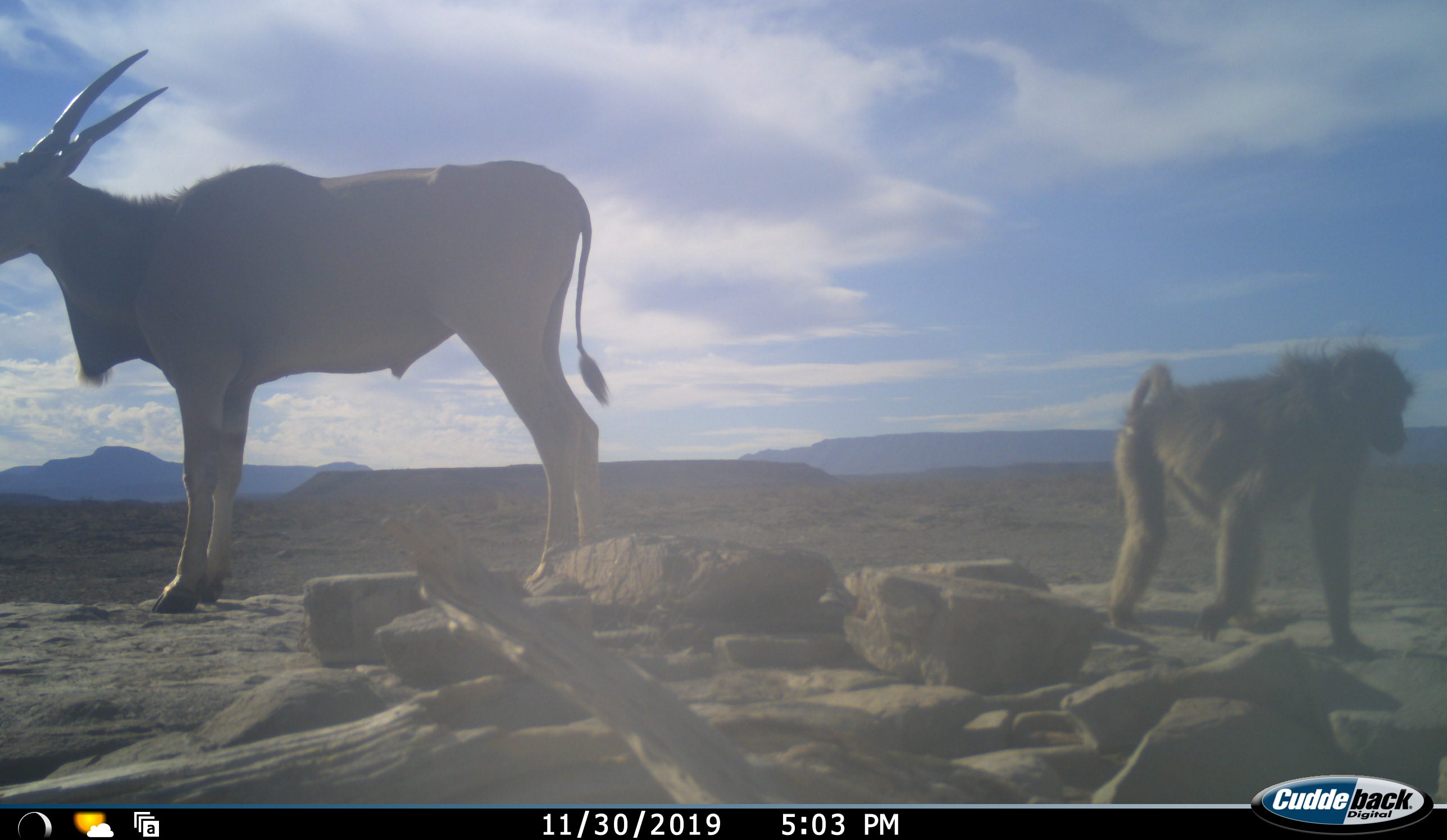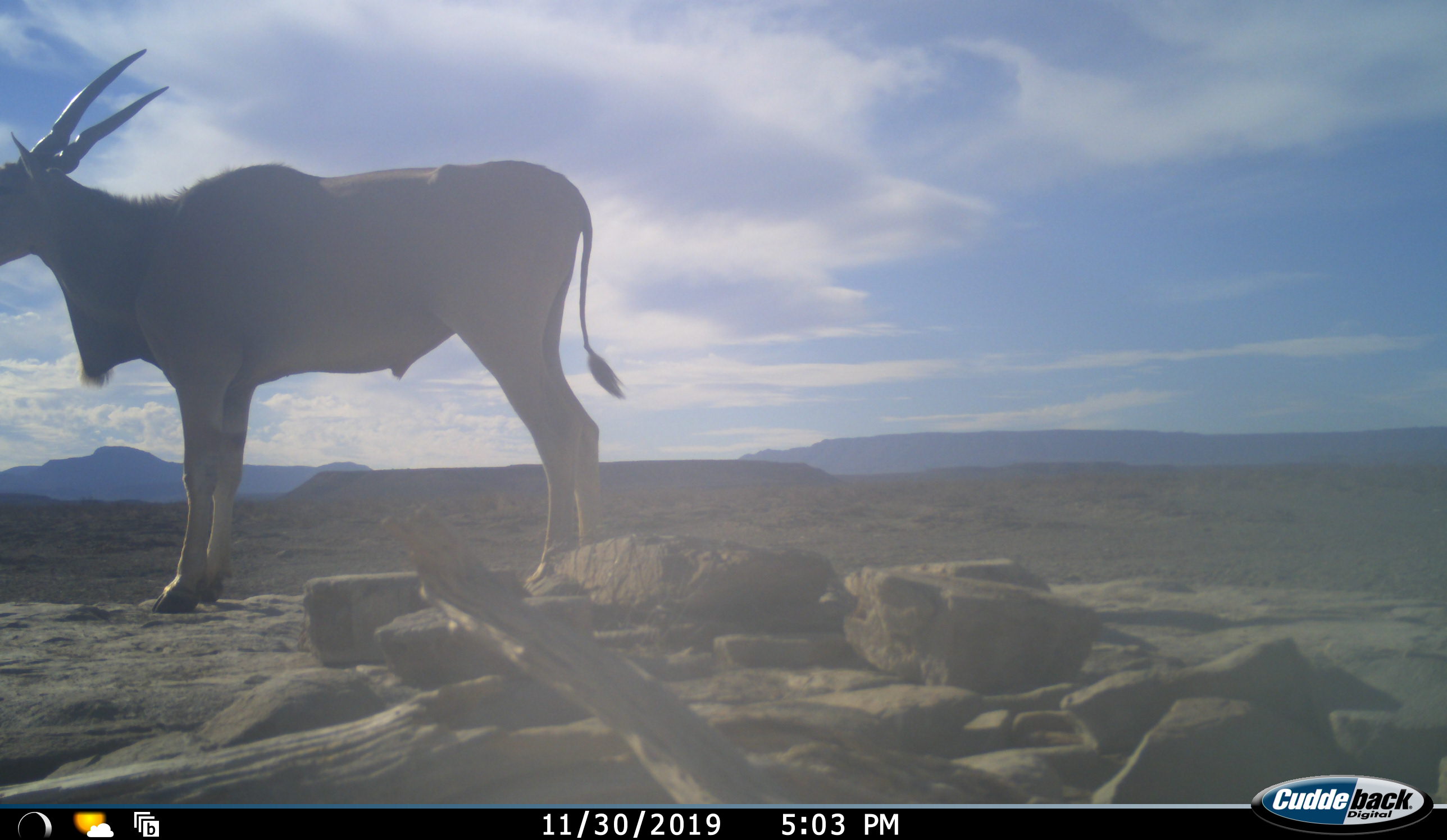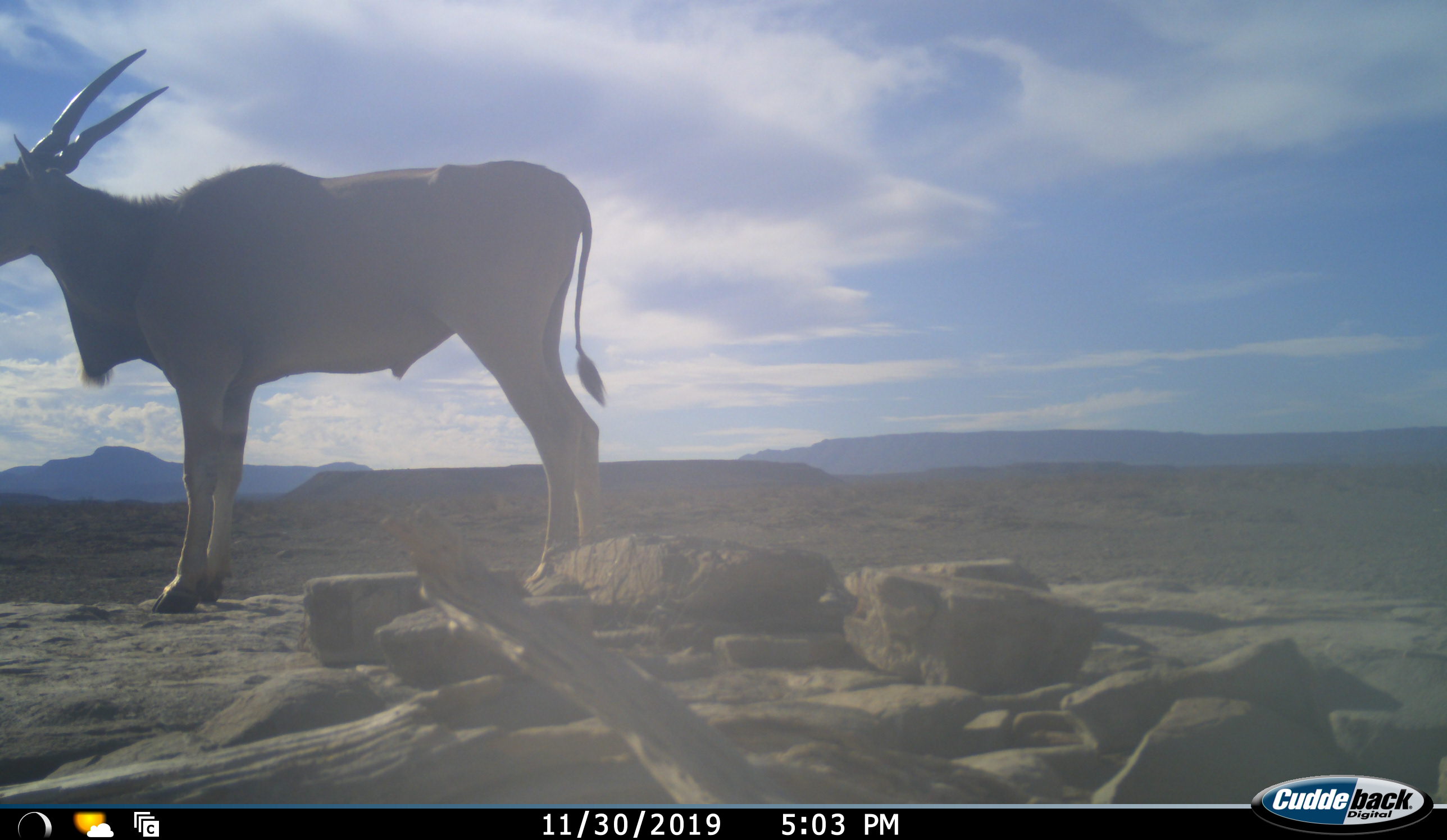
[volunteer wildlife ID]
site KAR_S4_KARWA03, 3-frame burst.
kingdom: Animalia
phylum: Chordata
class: Mammalia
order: Primates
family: Cercopithecidae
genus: Papio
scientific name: Papio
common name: baboon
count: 1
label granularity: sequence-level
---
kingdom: Animalia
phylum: Chordata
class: Mammalia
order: Artiodactyla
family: Bovidae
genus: Tragelaphus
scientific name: Tragelaphus oryx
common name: eland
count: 1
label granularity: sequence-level